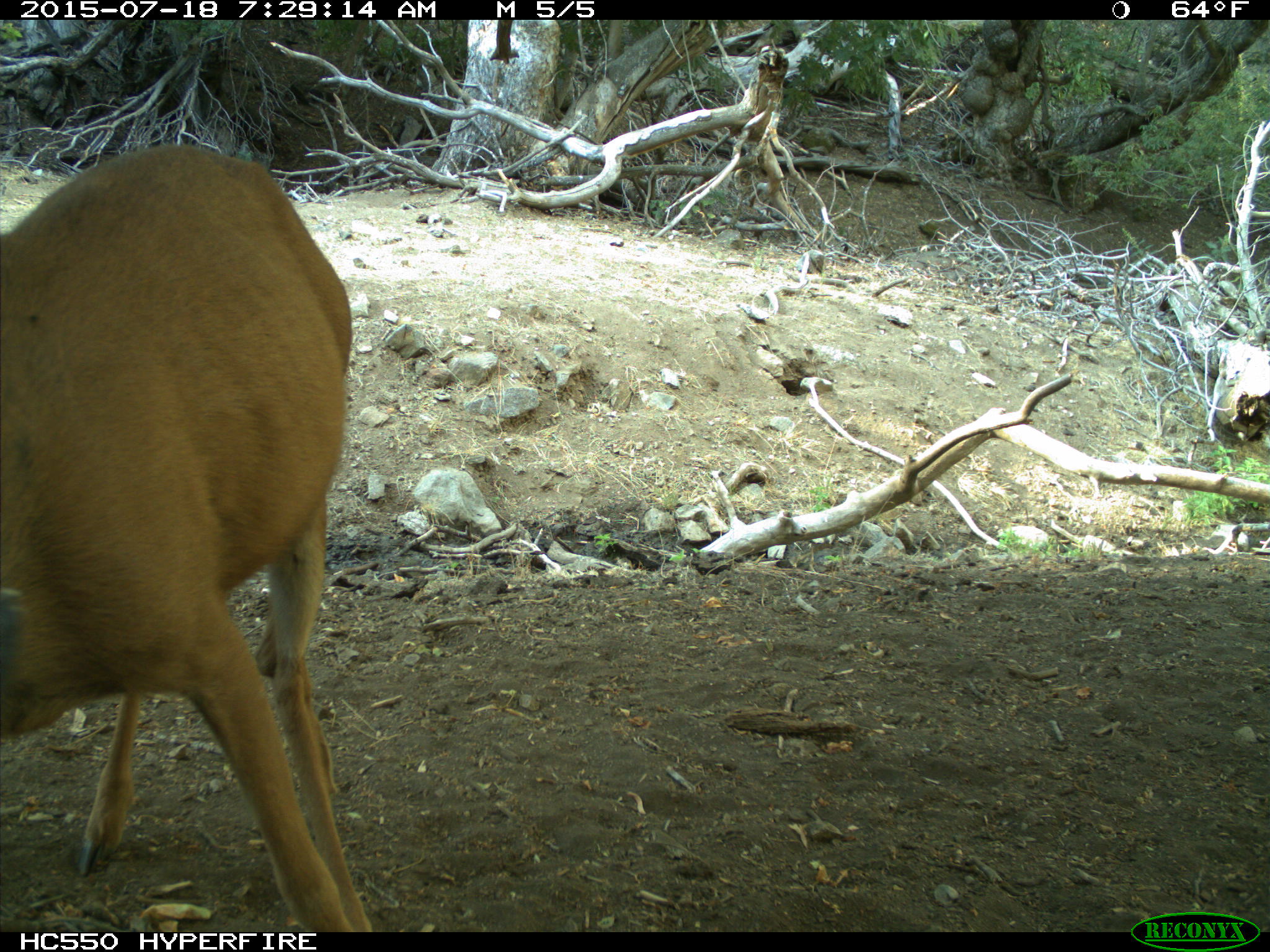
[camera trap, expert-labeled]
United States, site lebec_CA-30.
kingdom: Animalia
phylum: Chordata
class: Mammalia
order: Artiodactyla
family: Cervidae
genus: Odocoileus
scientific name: Odocoileus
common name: deer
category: unidentified deer